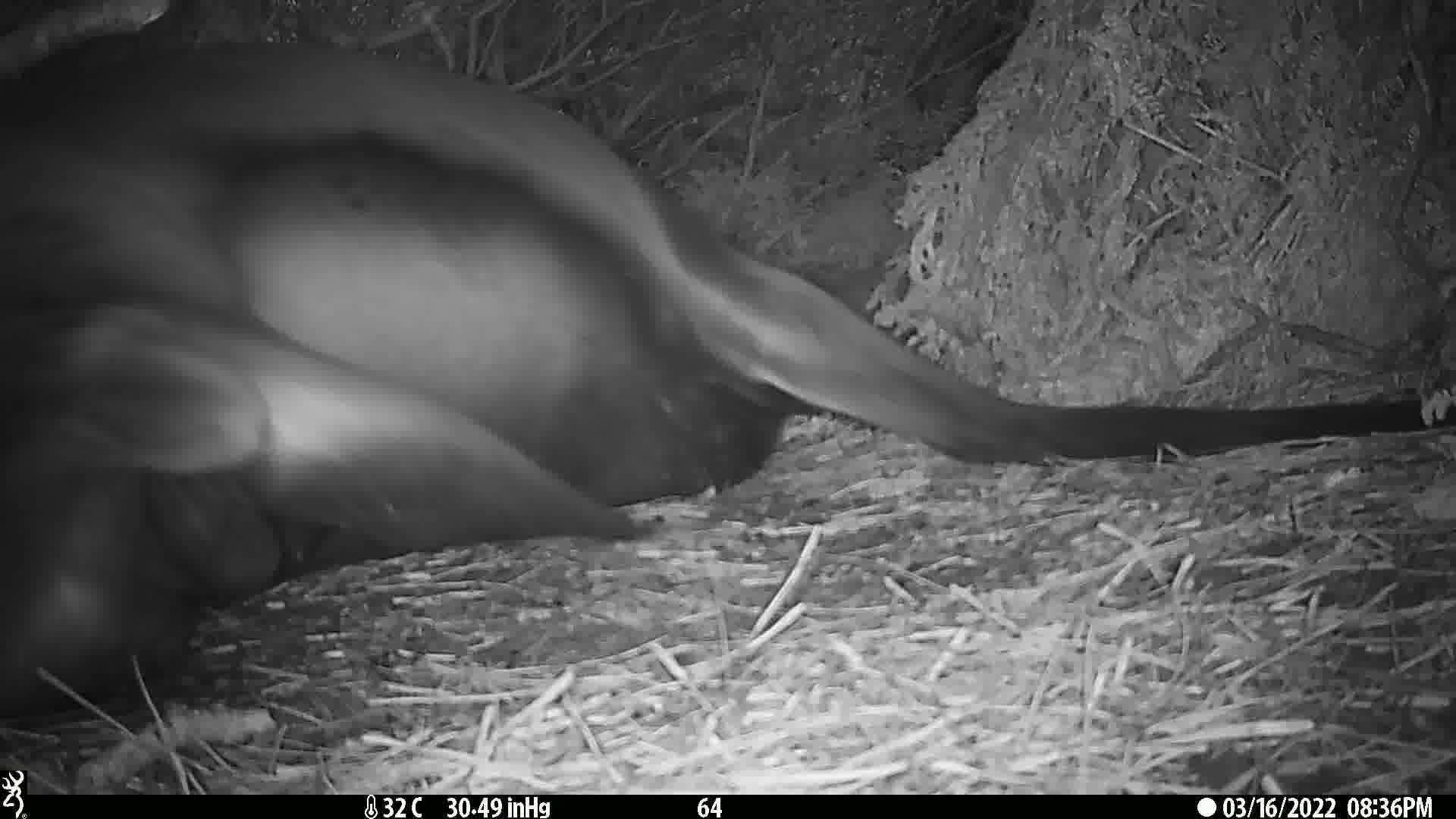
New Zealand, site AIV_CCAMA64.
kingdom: Animalia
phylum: Chordata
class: Mammalia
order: Carnivora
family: Otariidae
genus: Phocarctos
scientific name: Phocarctos hookeri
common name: new zealand sea lion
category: sealion